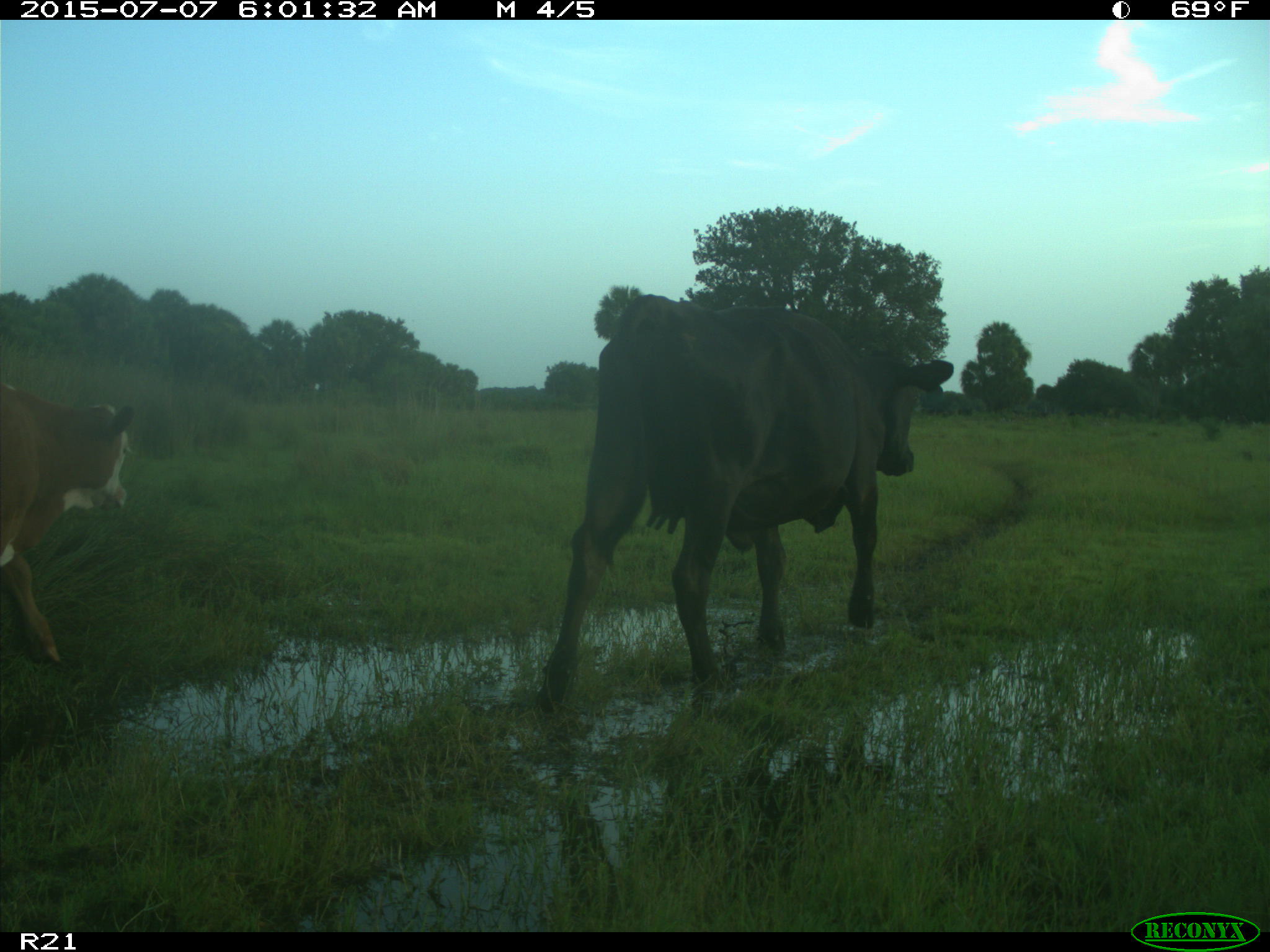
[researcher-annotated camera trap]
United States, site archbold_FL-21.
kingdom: Animalia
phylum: Chordata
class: Mammalia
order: Artiodactyla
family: Bovidae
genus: Bos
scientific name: Bos taurus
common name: domestic cow